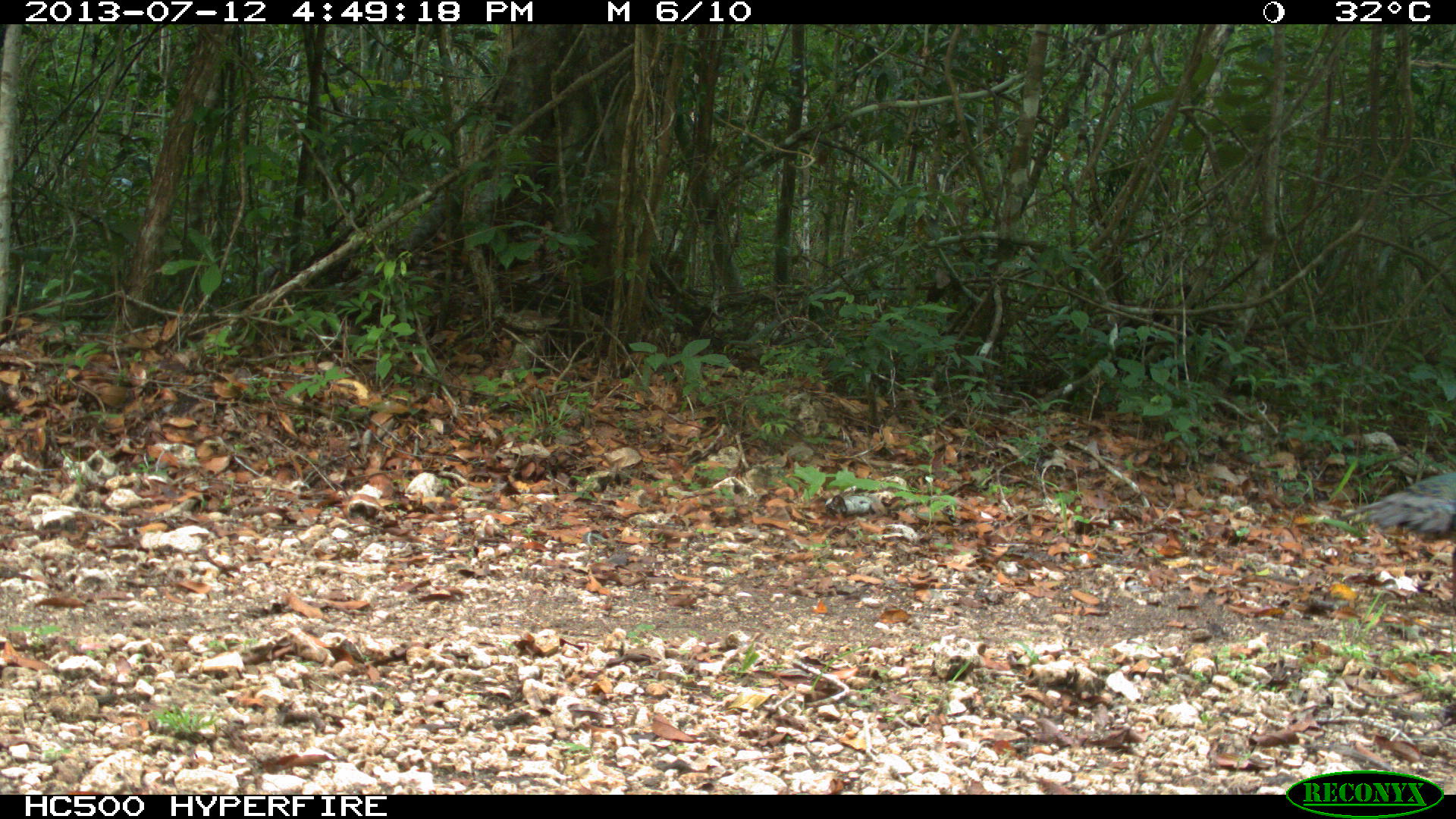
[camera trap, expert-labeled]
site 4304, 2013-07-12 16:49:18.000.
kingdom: Animalia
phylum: Chordata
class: Aves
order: Galliformes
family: Phasianidae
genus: Meleagris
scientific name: Meleagris ocellata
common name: ocellated turkey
Meleagris ocellata (ocellated turkey), count 1, sex female.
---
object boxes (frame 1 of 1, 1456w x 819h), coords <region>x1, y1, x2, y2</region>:
meleagris ocellata: <region>1339, 466, 1456, 549</region>